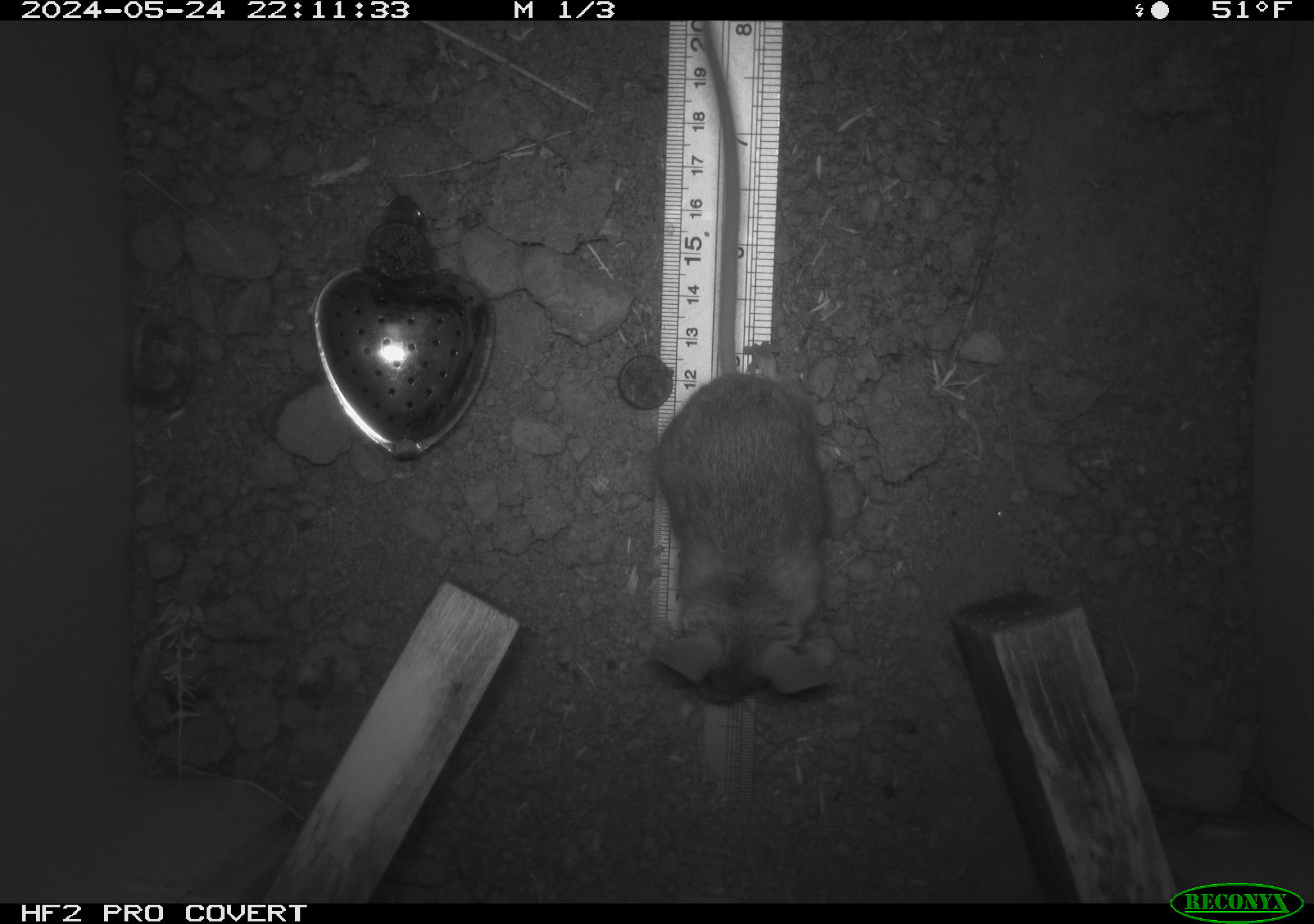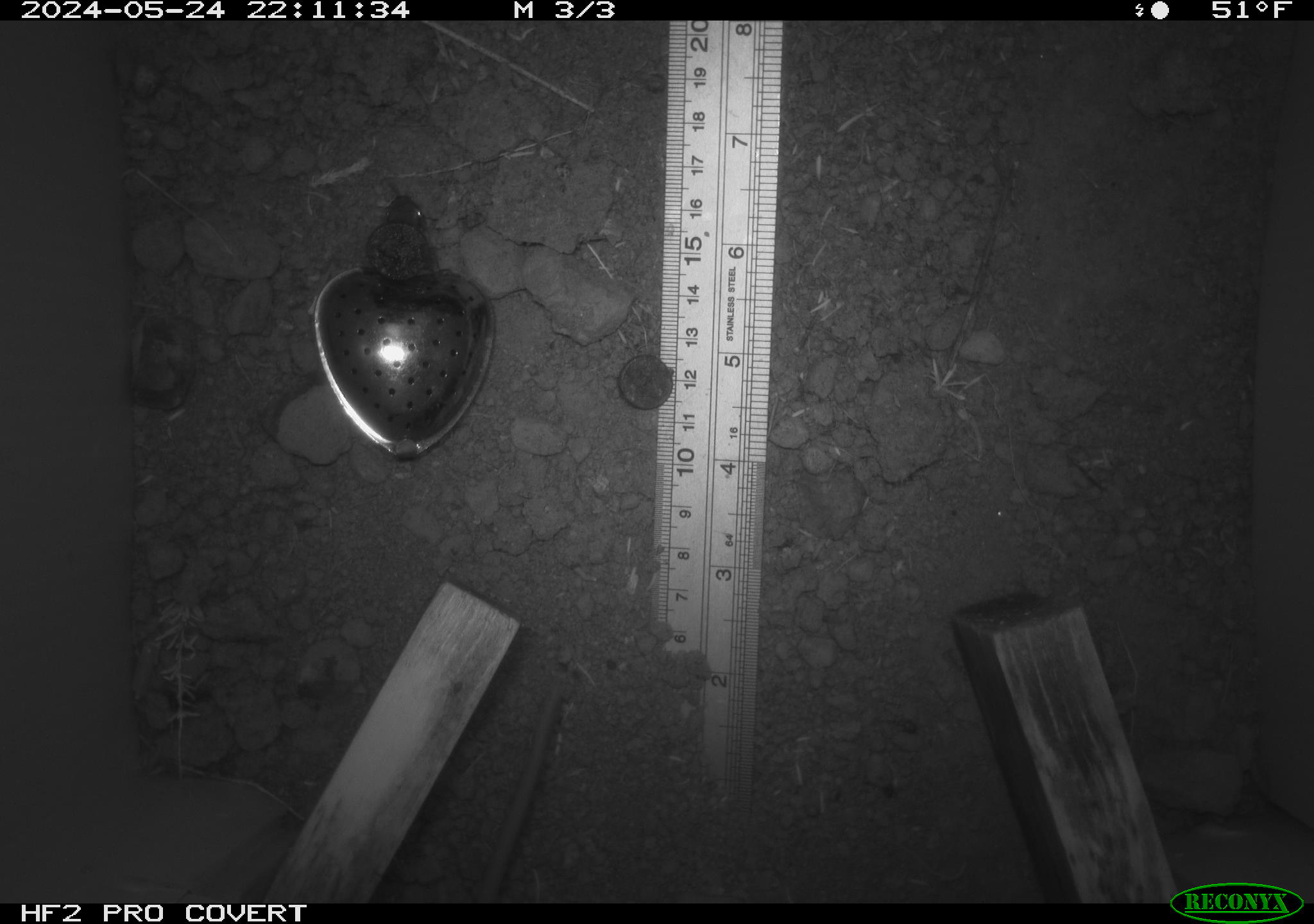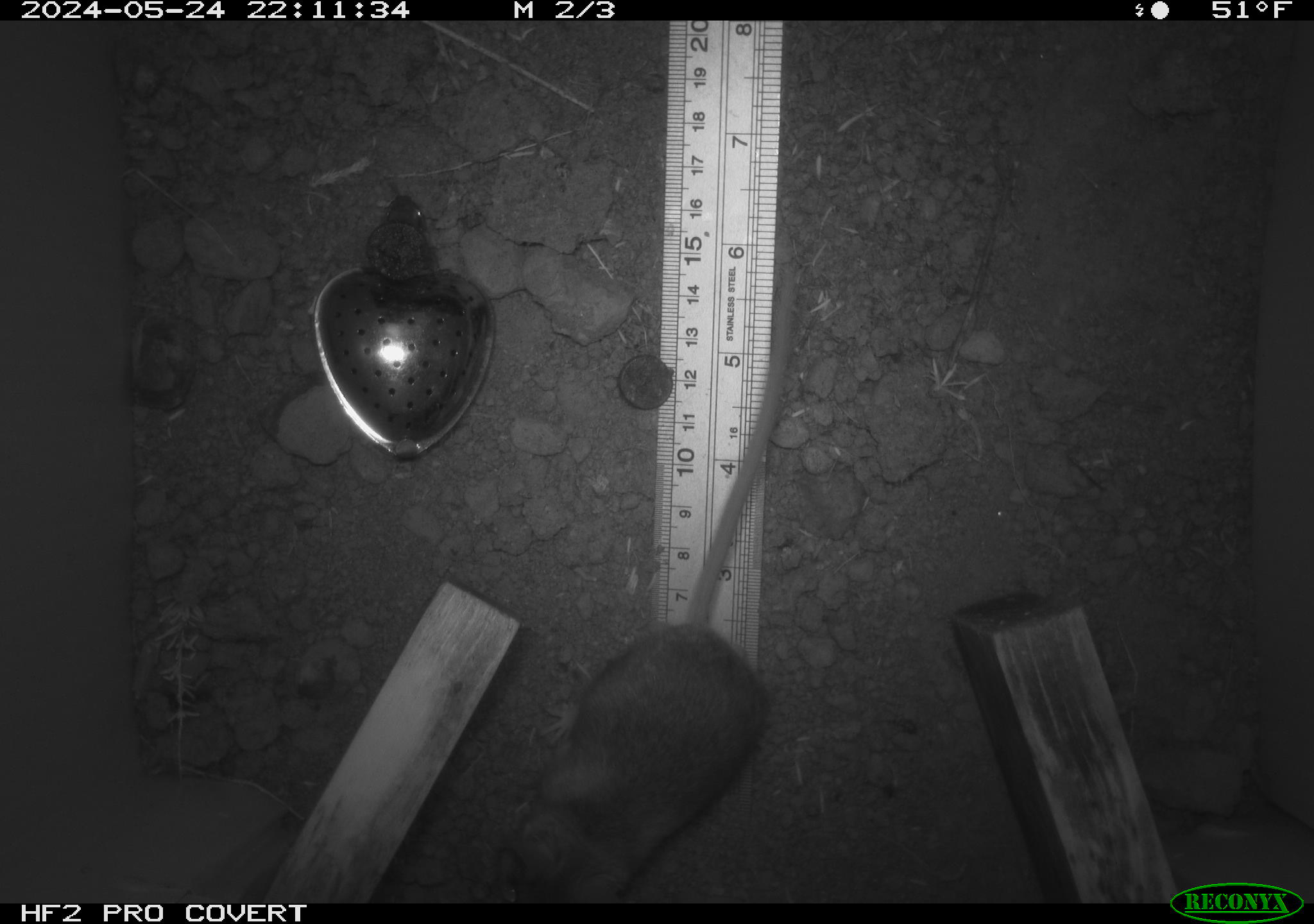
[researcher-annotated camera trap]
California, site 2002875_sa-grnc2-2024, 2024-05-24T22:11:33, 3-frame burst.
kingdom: Animalia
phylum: Chordata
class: Mammalia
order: Rodentia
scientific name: Rodentia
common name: rodent